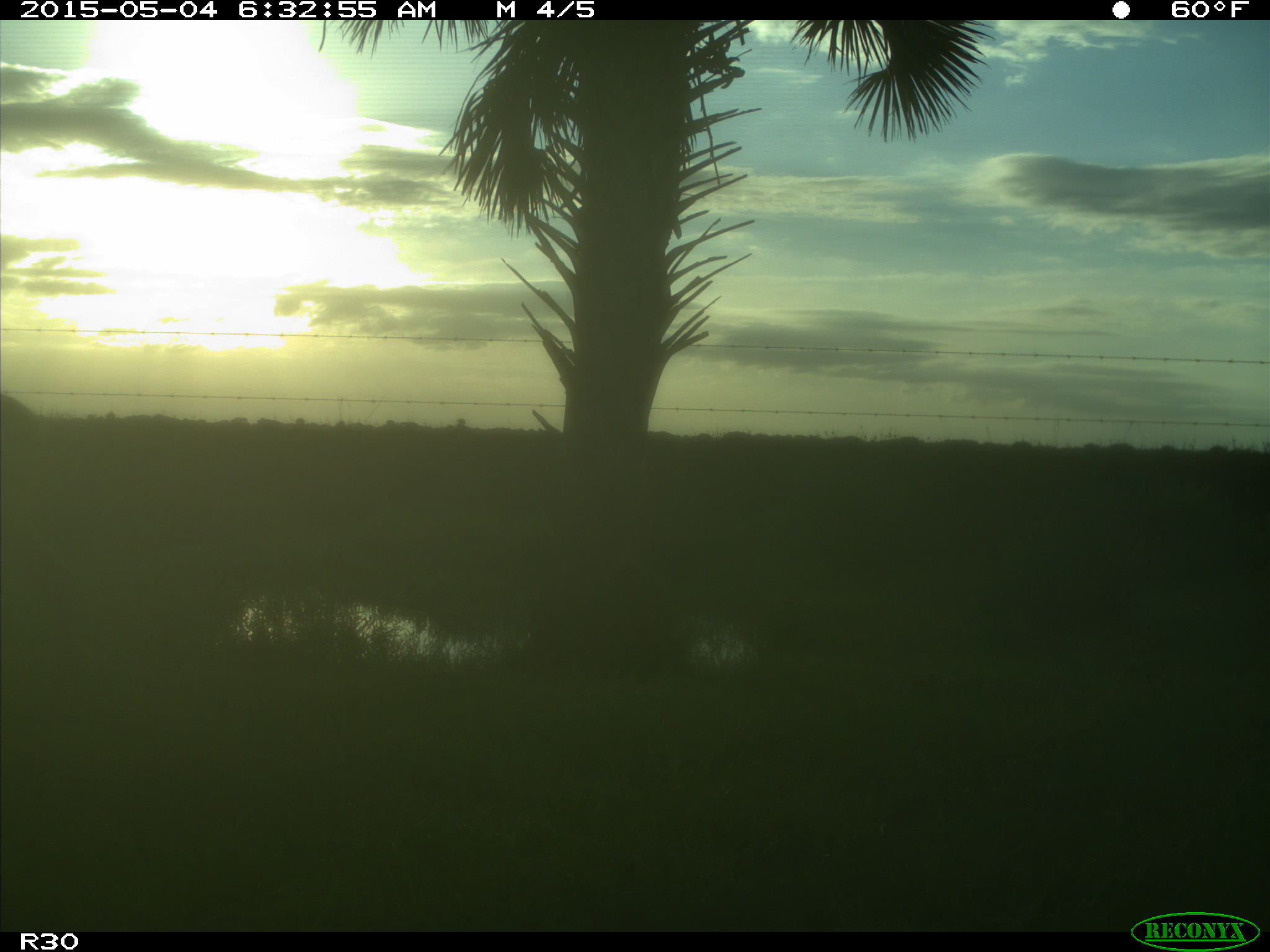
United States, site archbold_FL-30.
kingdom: Animalia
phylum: Chordata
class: Mammalia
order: Artiodactyla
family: Cervidae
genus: Odocoileus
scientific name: Odocoileus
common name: deer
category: unidentified deer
Unidentified deer (deer) (Odocoileus).